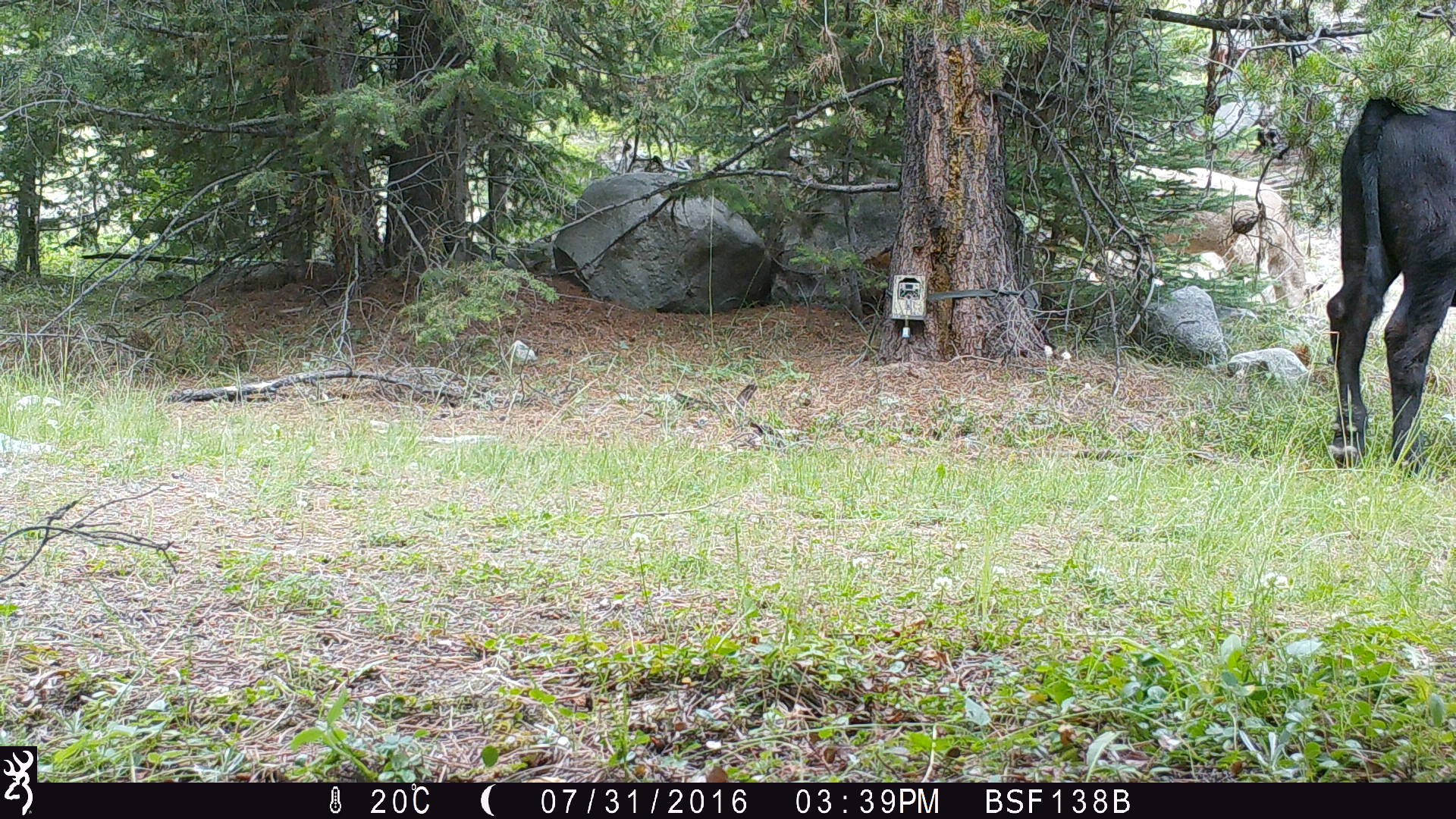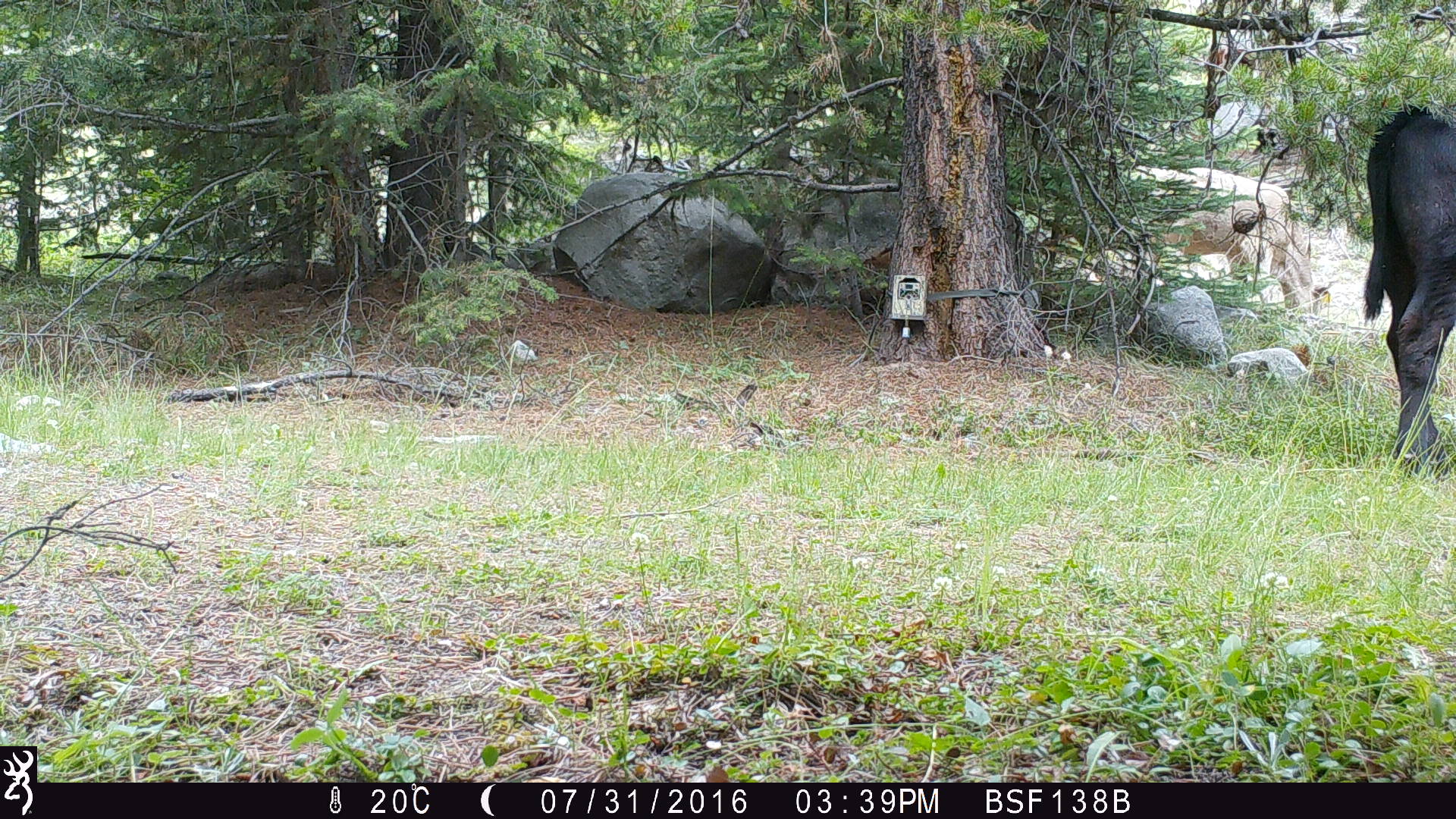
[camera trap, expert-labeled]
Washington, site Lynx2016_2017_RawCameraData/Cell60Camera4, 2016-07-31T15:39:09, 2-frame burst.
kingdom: Animalia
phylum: Chordata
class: Mammalia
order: Artiodactyla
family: Bovidae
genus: Bos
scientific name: Bos taurus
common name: domestic cattle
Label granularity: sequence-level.